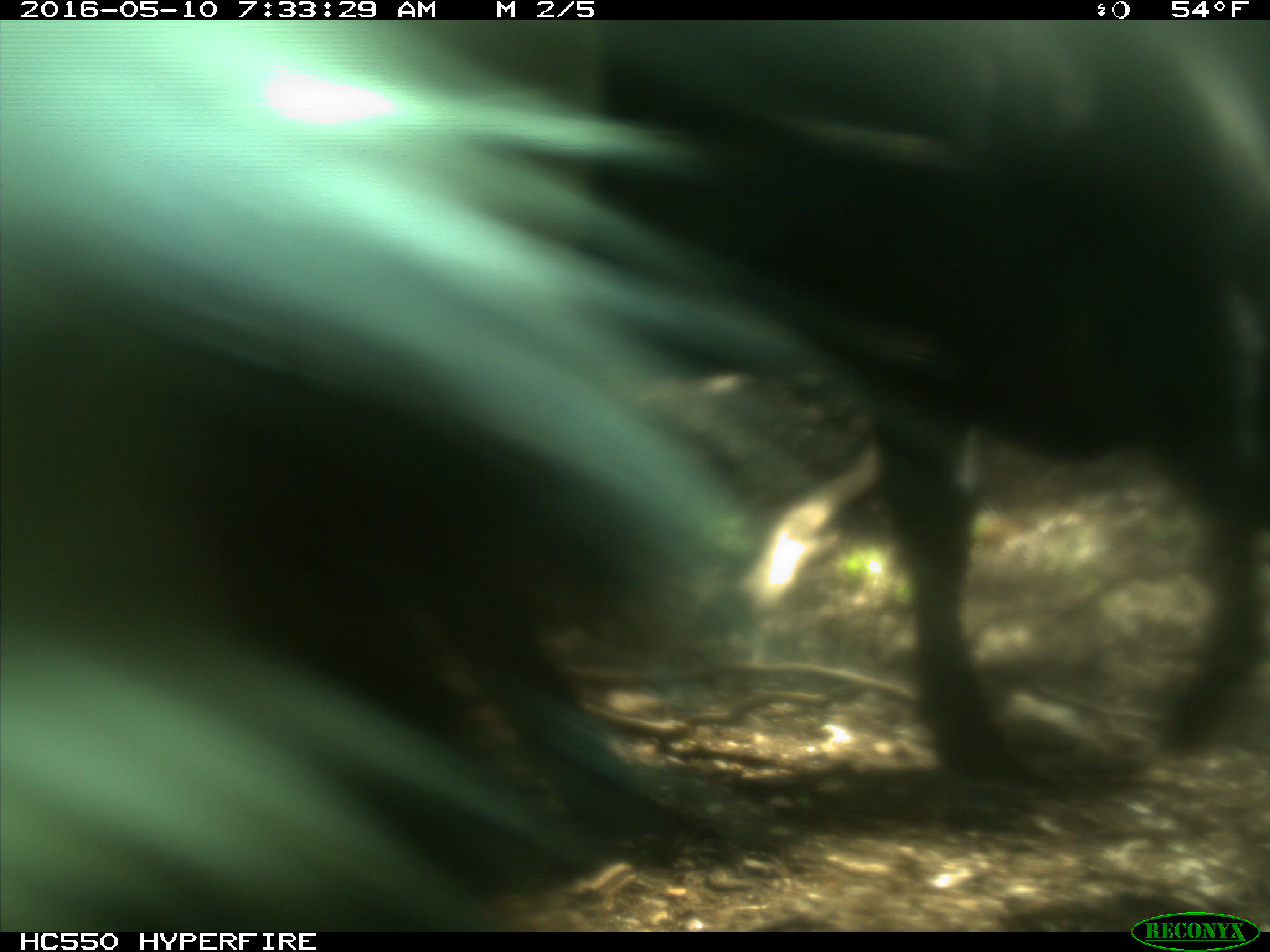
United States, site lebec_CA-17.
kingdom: Animalia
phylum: Chordata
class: Mammalia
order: Artiodactyla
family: Bovidae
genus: Bos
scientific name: Bos taurus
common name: domestic cow